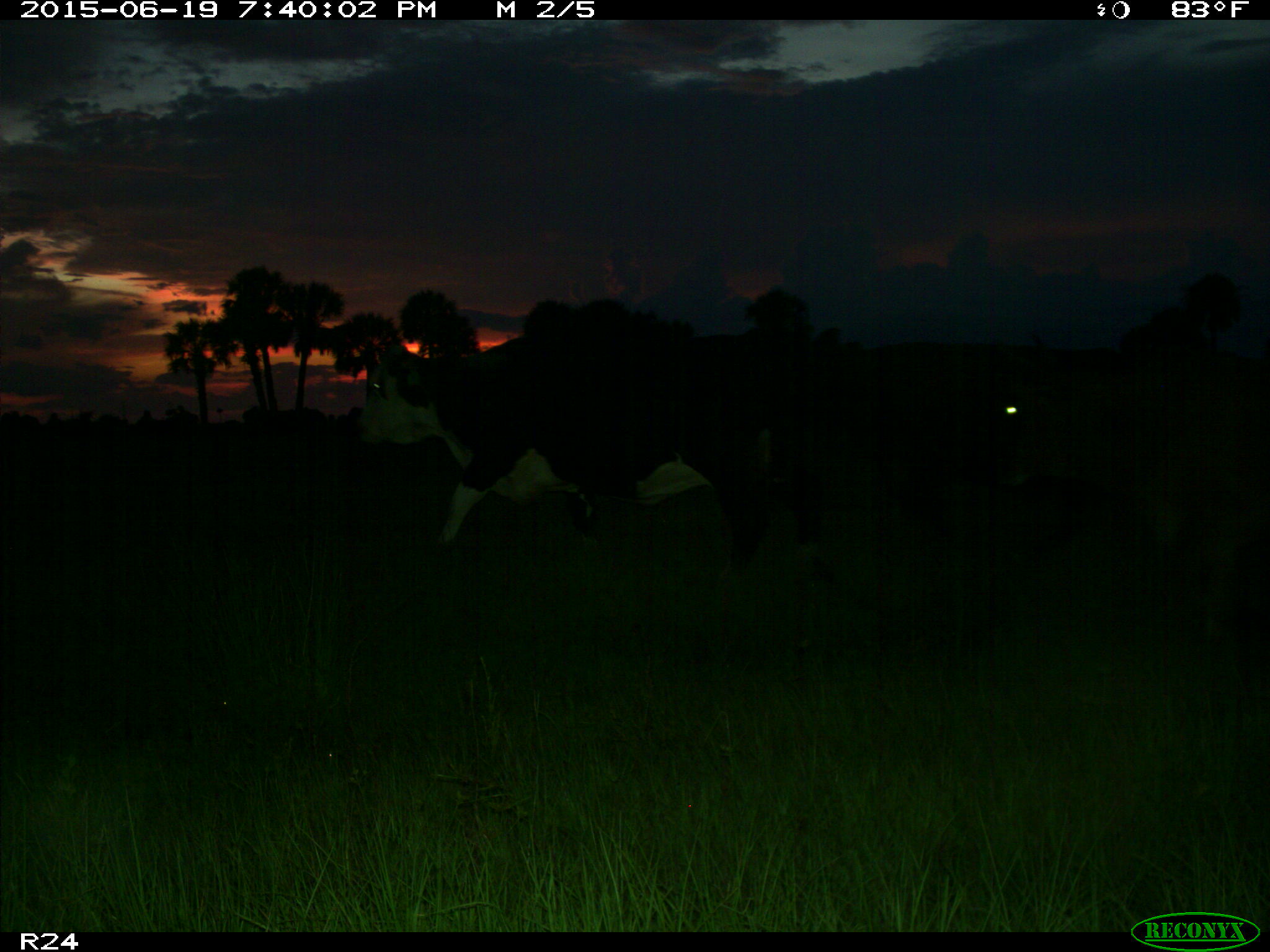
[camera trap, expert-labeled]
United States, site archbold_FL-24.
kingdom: Animalia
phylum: Chordata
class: Mammalia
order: Artiodactyla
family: Bovidae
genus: Bos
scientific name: Bos taurus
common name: domestic cow